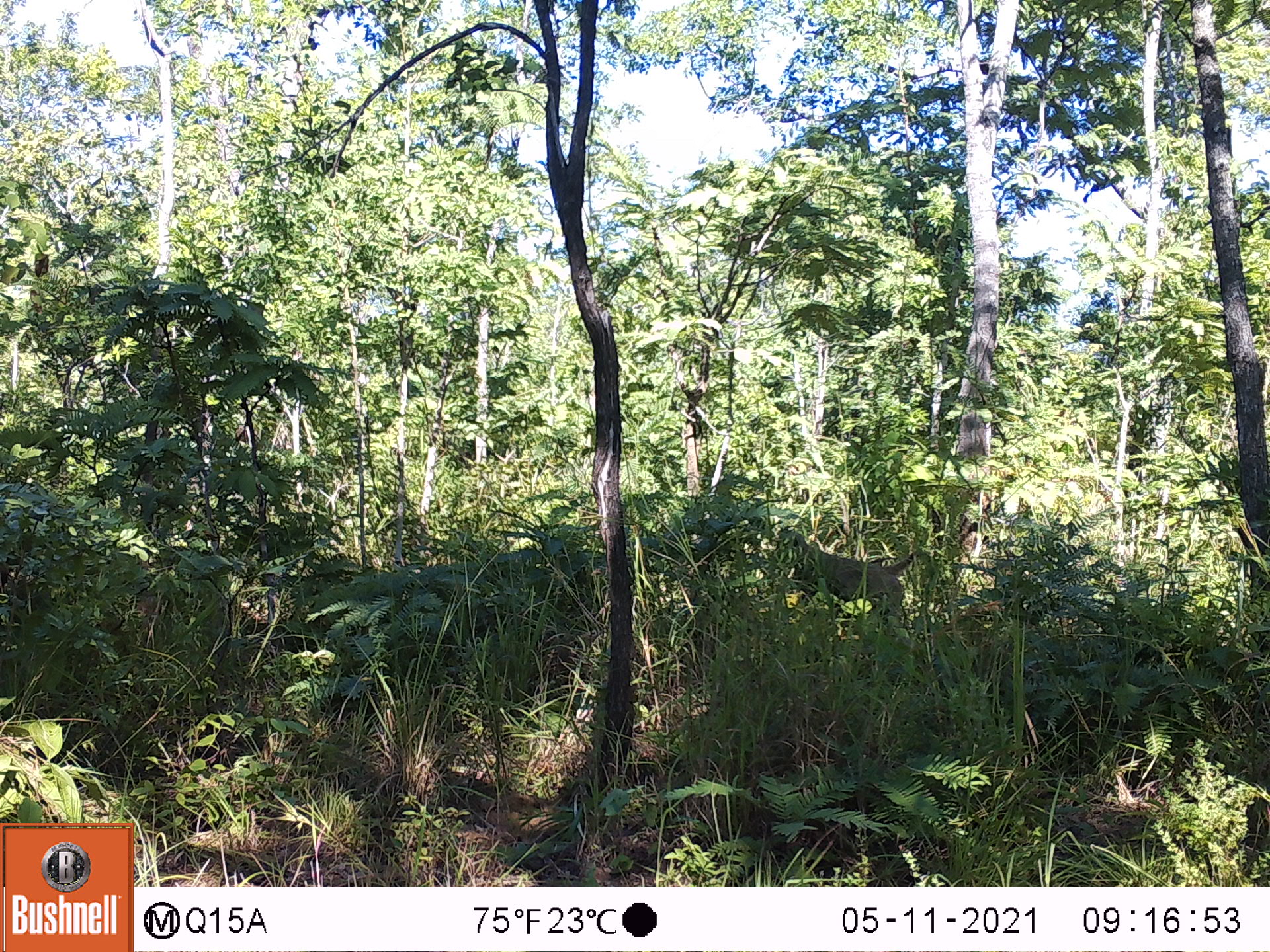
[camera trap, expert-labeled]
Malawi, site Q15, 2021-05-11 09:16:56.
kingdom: Animalia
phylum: Chordata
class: Mammalia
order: Primates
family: Cercopithecidae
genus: Papio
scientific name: Papio cynocephalus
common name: yellow baboon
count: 1